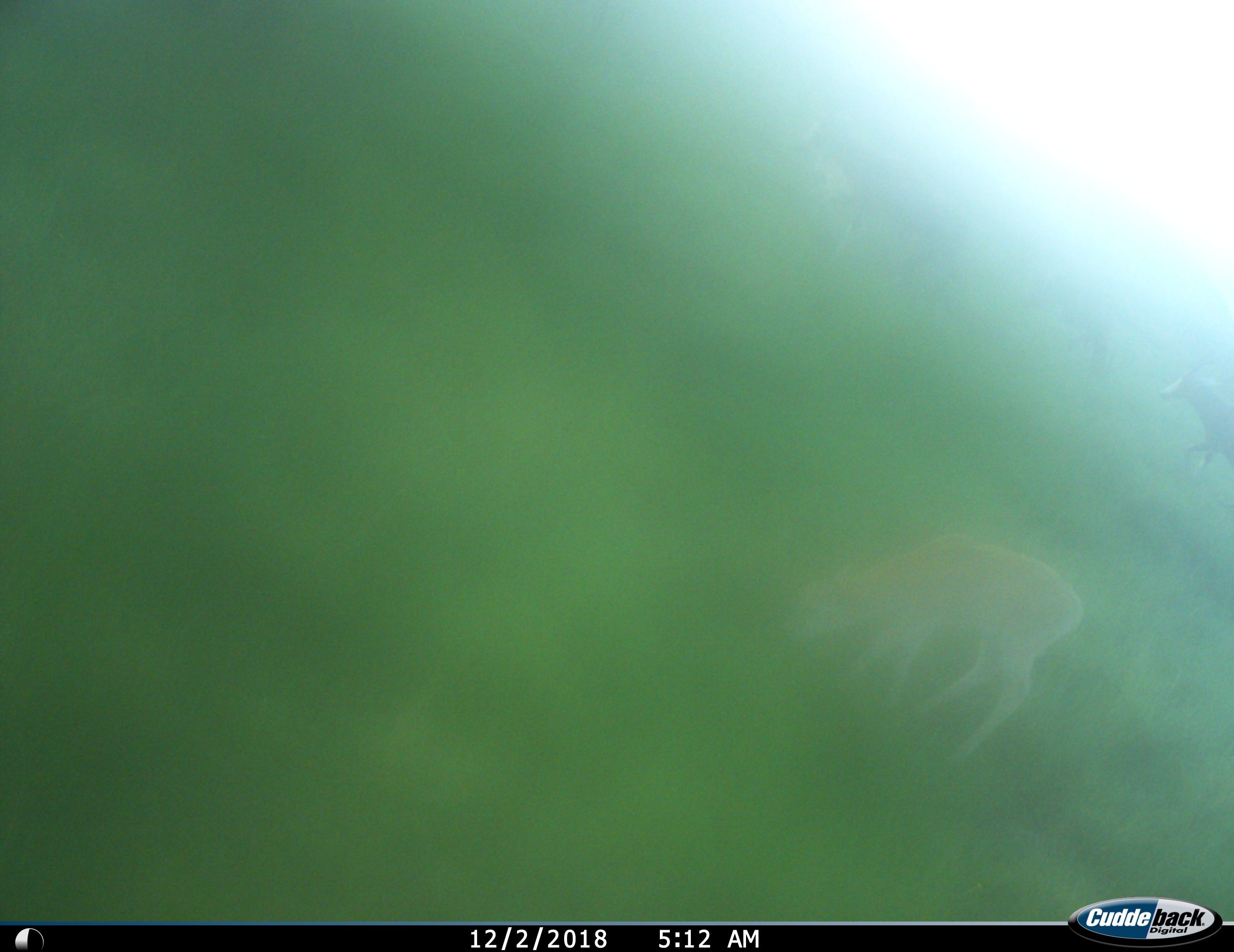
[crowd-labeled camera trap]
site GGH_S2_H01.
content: unidentified animal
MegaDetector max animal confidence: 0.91